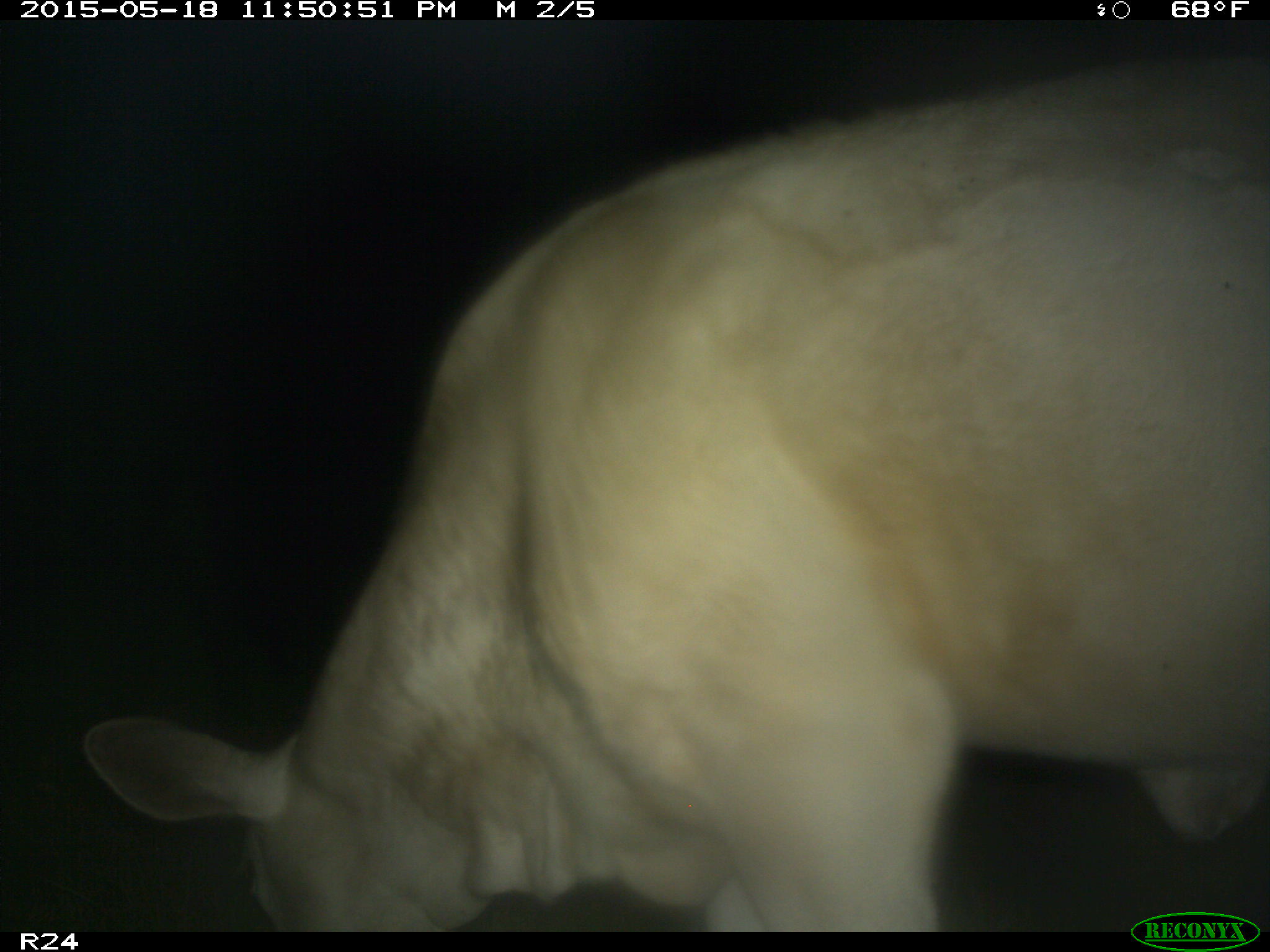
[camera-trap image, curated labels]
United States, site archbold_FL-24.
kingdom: Animalia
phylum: Chordata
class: Mammalia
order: Artiodactyla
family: Bovidae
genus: Bos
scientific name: Bos taurus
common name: domestic cow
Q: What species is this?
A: Bos taurus (domestic cow).